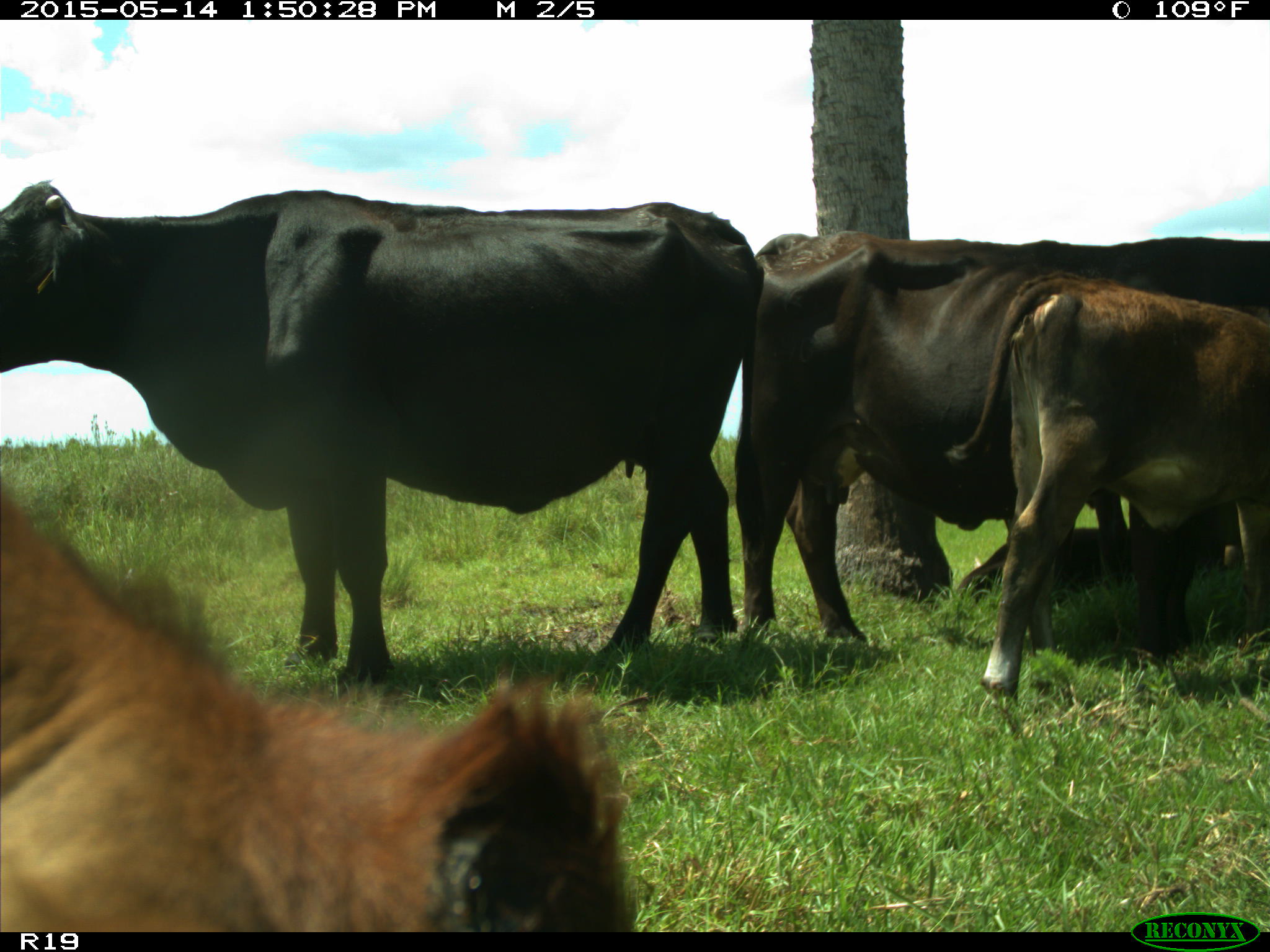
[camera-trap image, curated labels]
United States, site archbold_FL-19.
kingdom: Animalia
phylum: Chordata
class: Mammalia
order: Artiodactyla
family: Bovidae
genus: Bos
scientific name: Bos taurus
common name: domestic cow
Bos taurus (domestic cow).